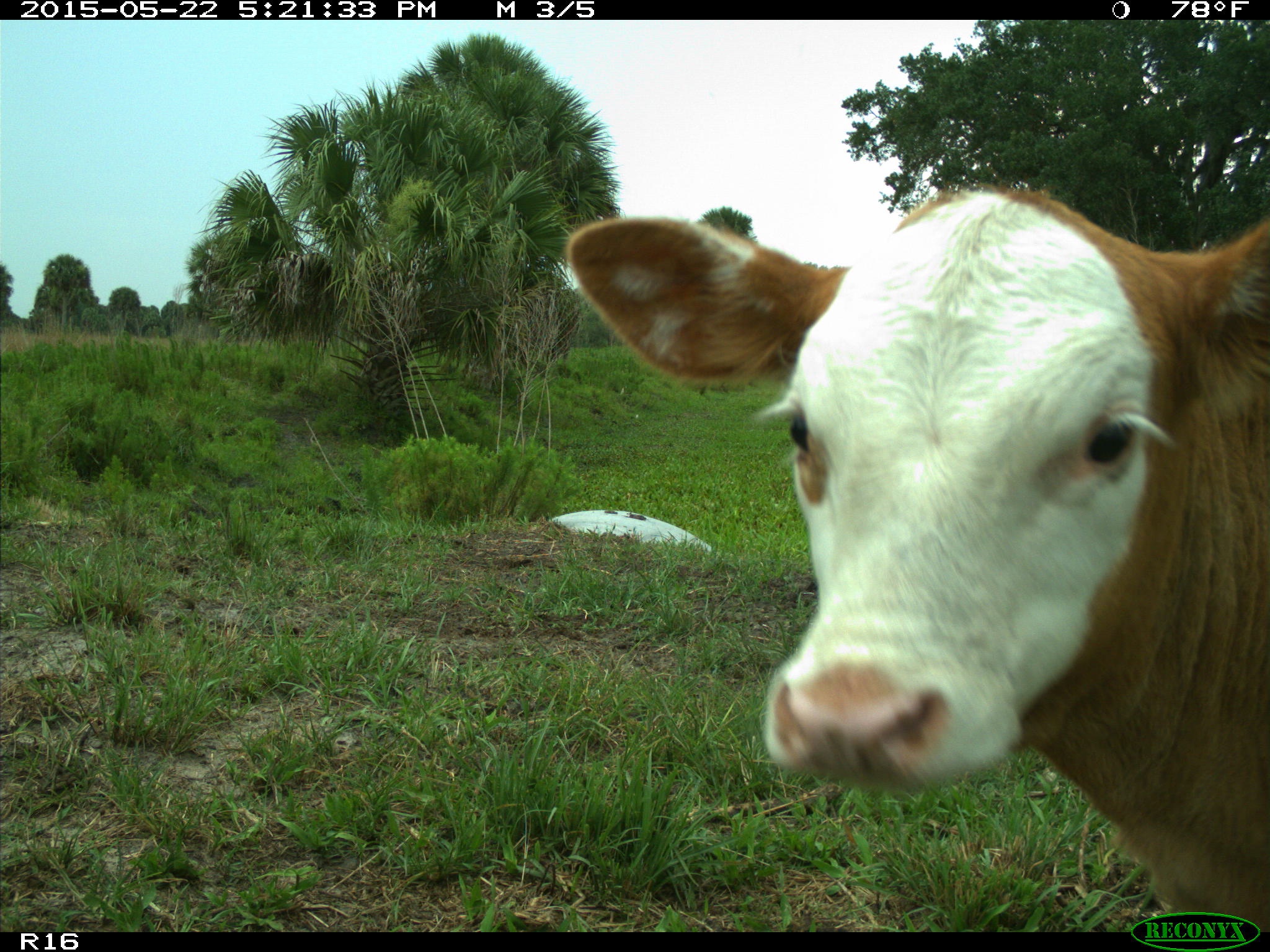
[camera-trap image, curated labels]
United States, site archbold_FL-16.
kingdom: Animalia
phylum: Chordata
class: Mammalia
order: Artiodactyla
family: Bovidae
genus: Bos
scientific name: Bos taurus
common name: domestic cow